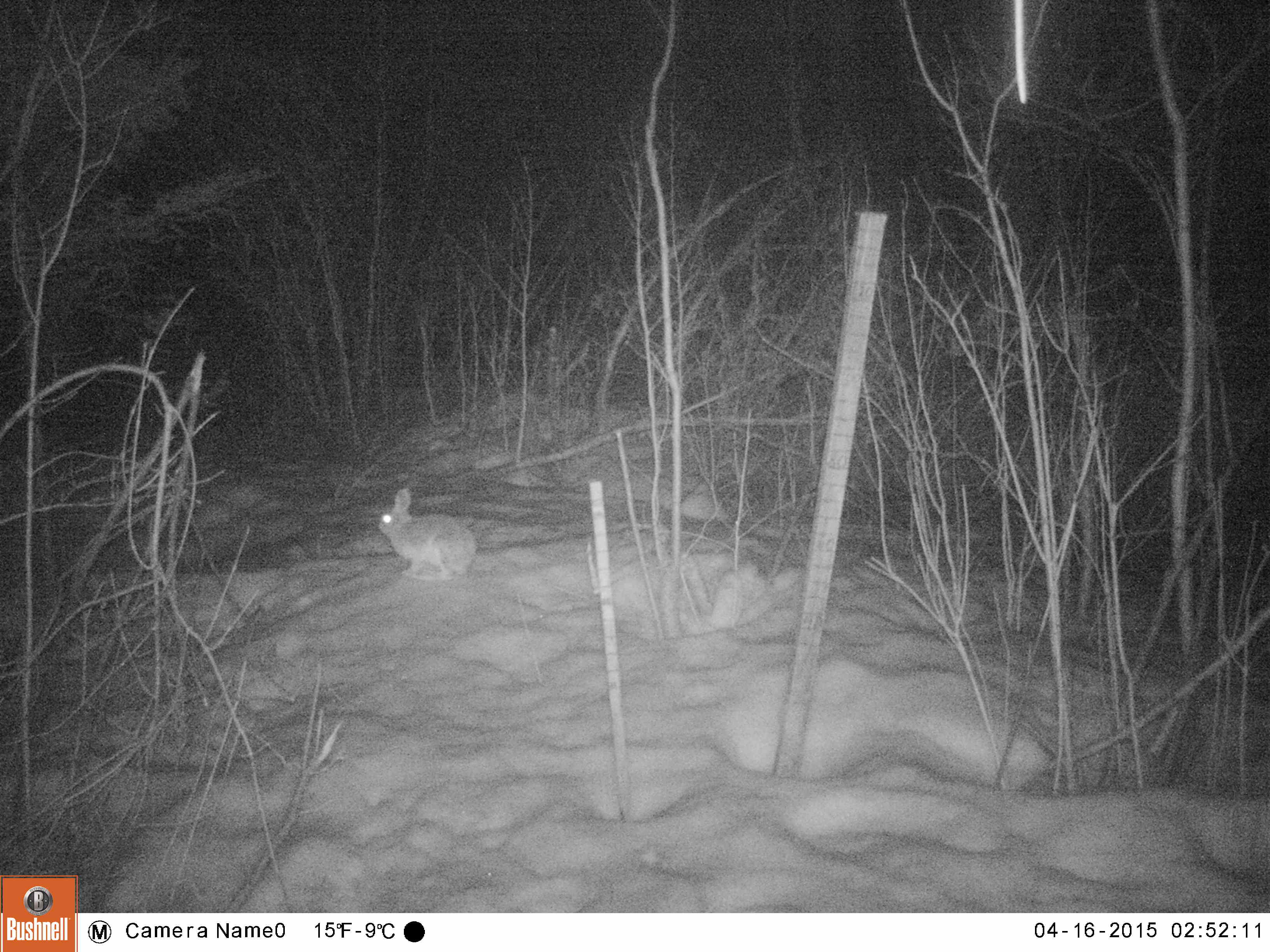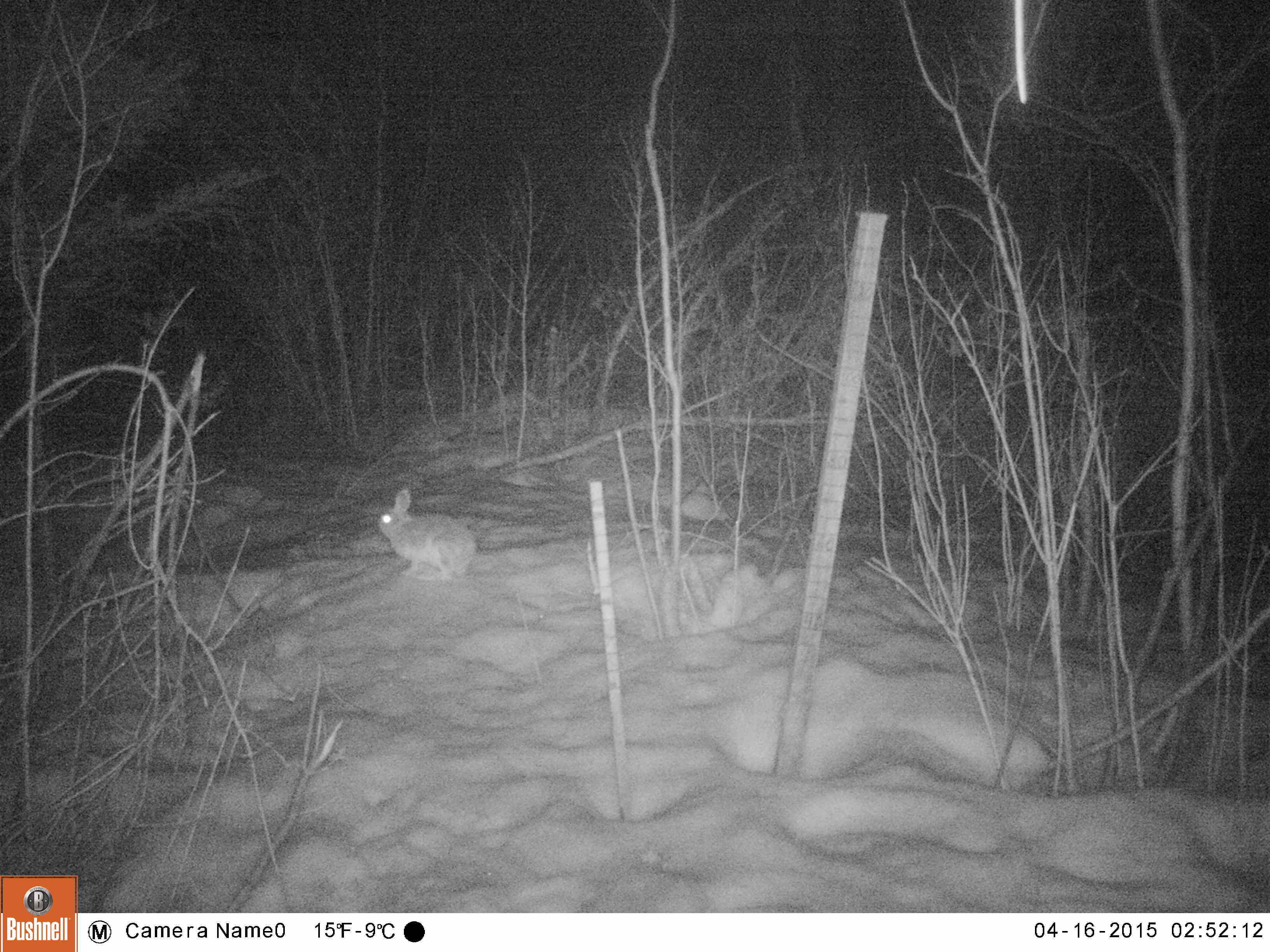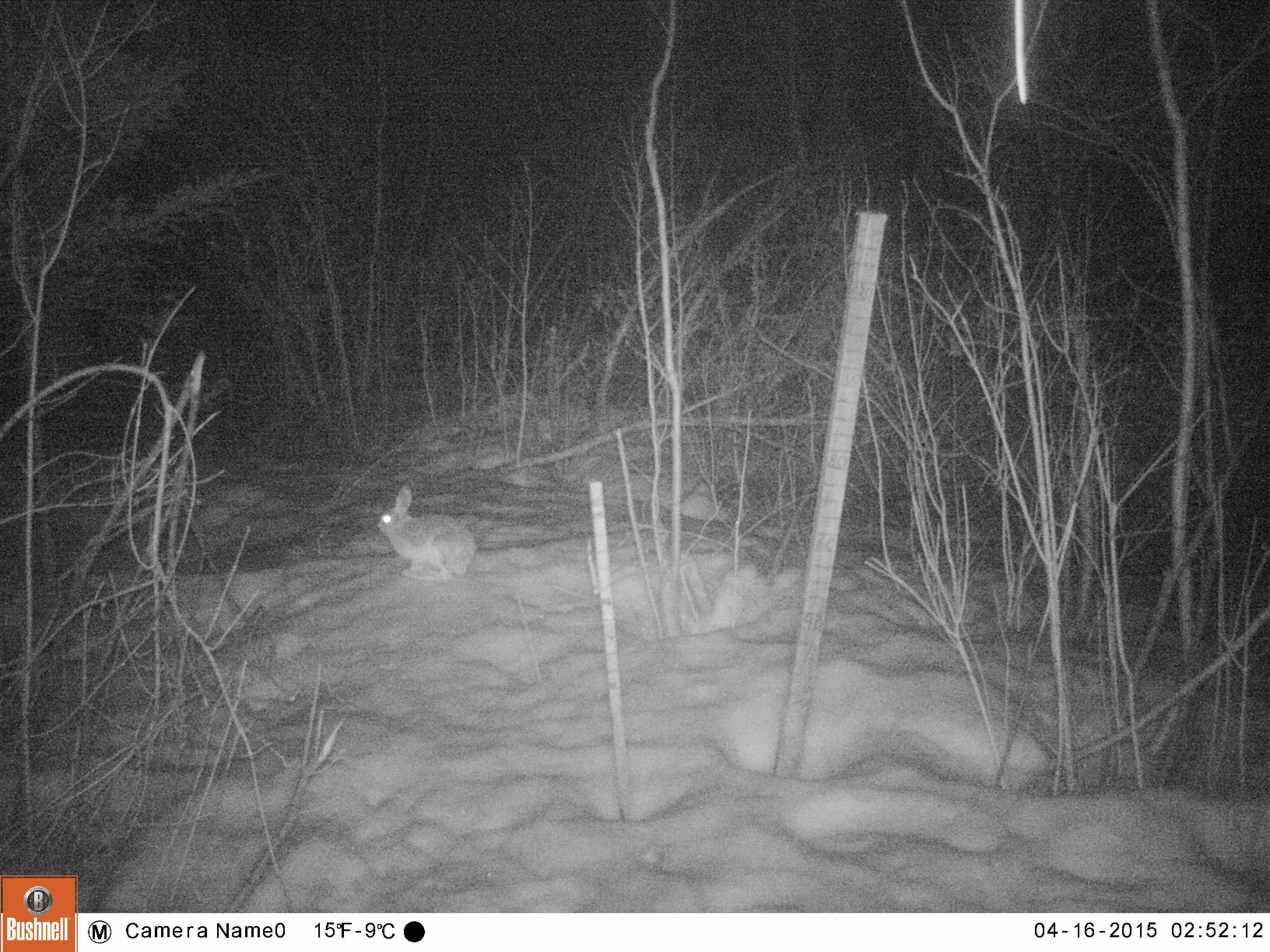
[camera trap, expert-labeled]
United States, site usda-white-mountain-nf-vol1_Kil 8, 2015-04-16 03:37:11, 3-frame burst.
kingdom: Animalia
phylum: Chordata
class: Mammalia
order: Lagomorpha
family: Leporidae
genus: Lepus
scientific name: Lepus americanus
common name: snowshoe hare